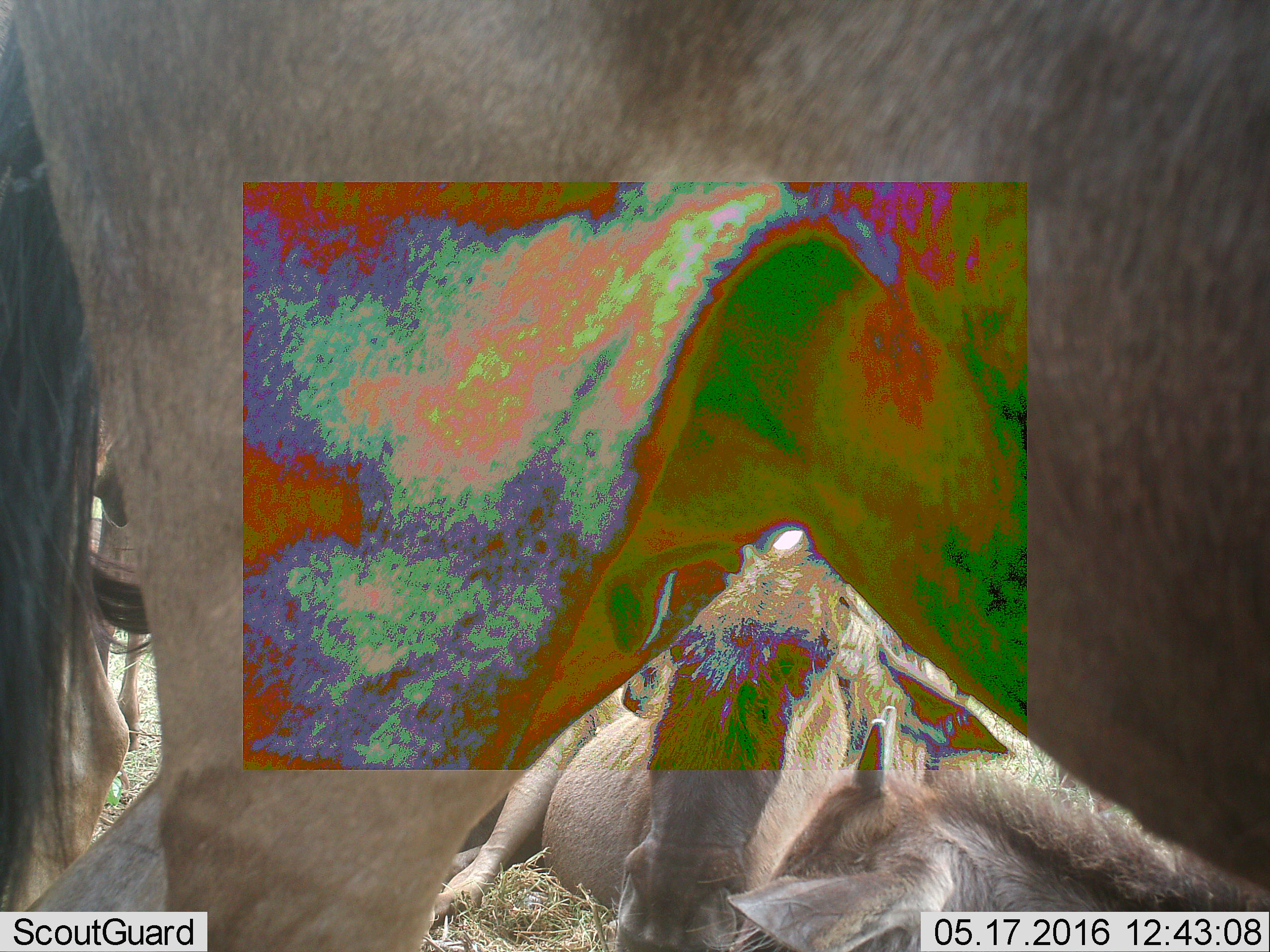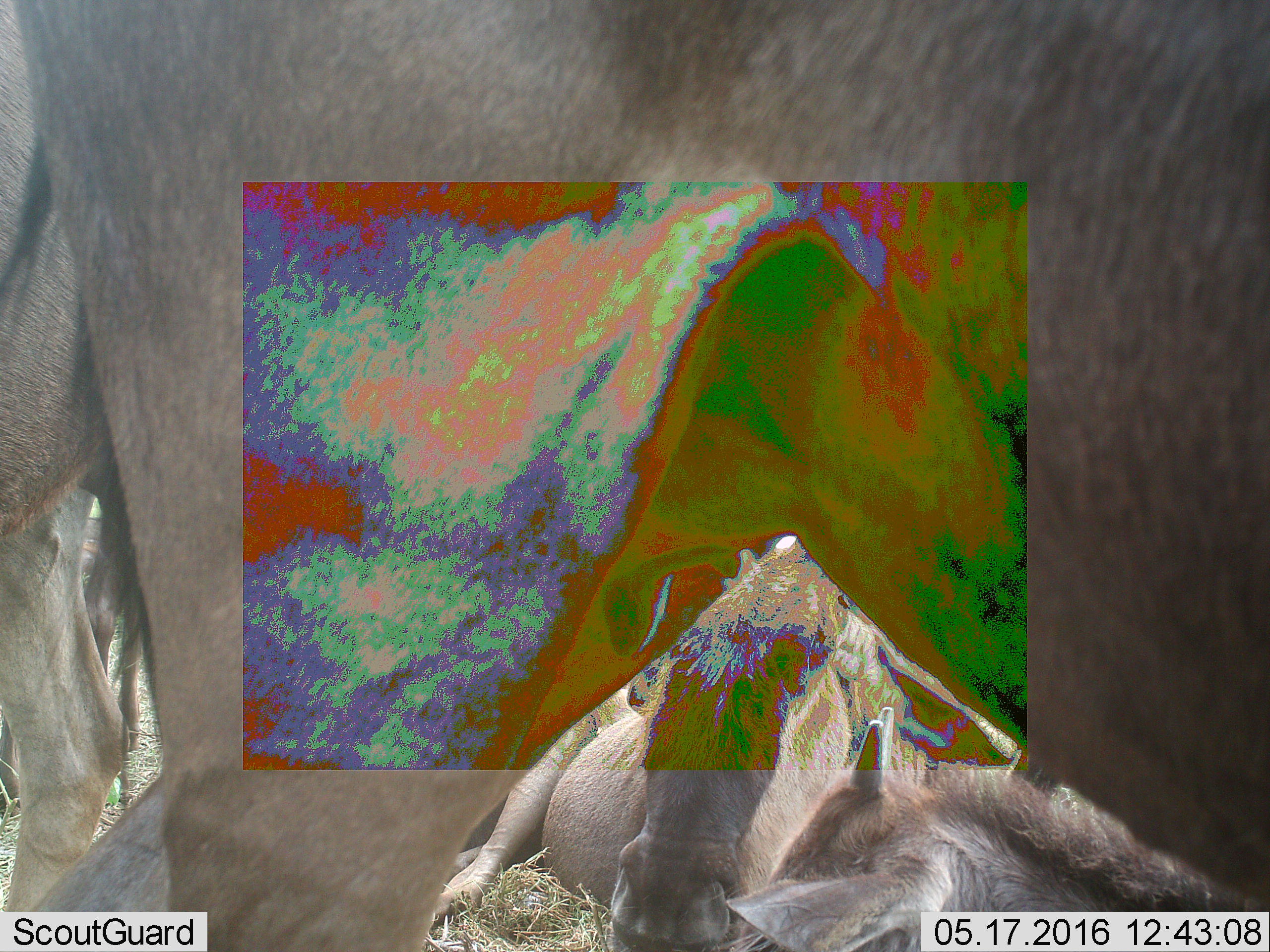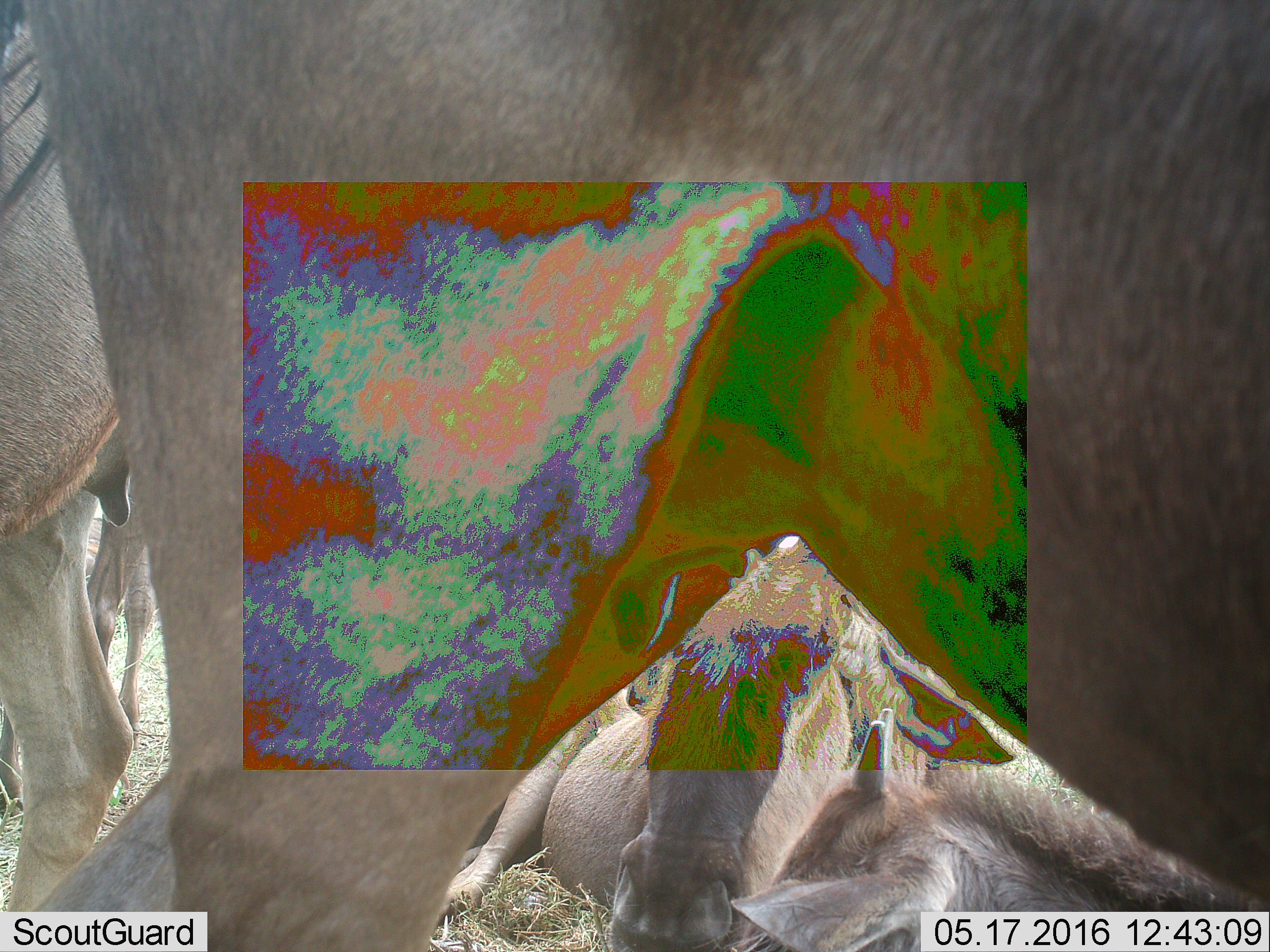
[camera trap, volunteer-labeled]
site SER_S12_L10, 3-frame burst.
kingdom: Animalia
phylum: Chordata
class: Mammalia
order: Artiodactyla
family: Bovidae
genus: Connochaetes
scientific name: Connochaetes taurinus taurinus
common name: blue wildebeest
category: wildebeestblue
Wildebeestblue (blue wildebeest) (Connochaetes taurinus taurinus), count 5. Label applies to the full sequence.